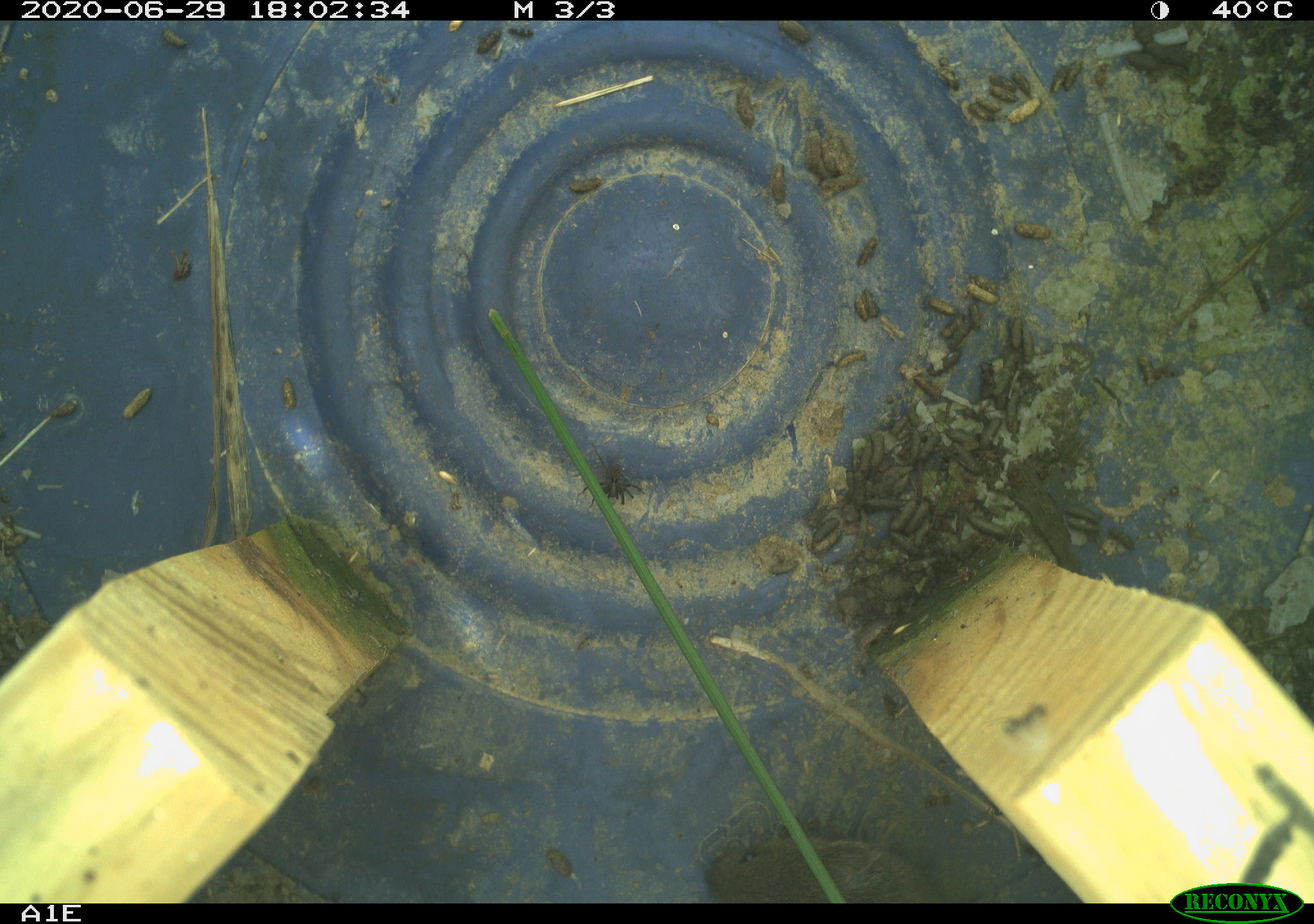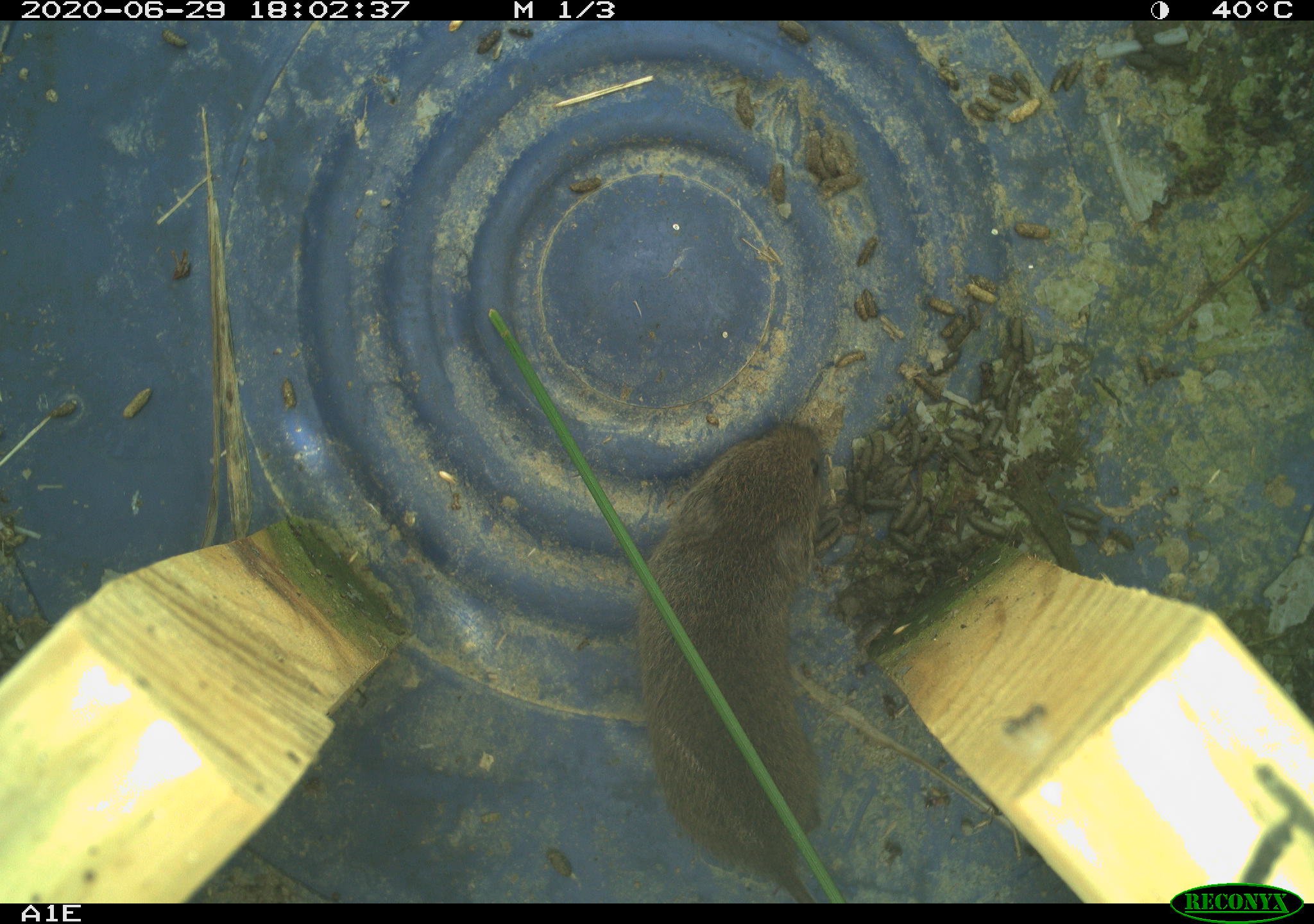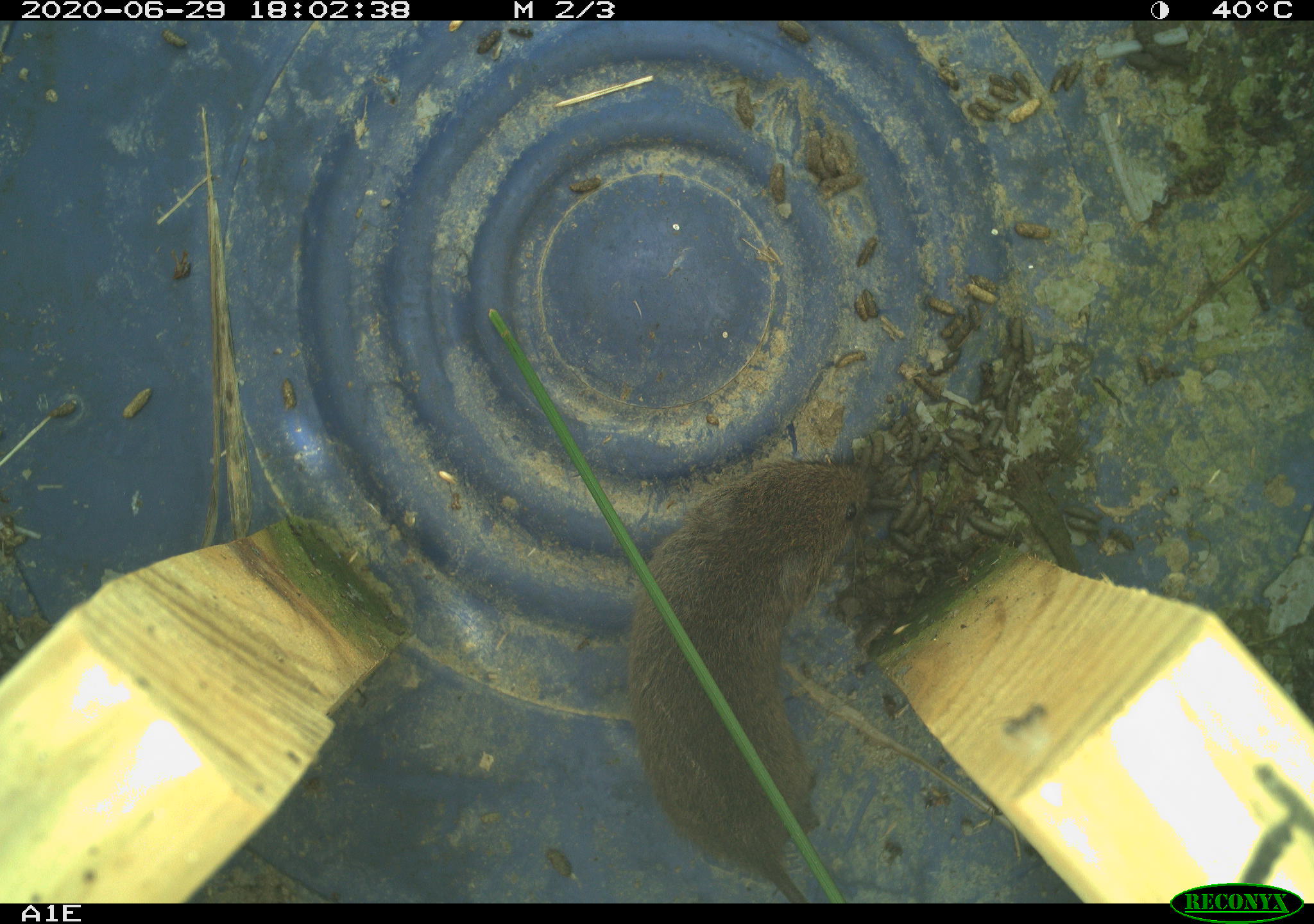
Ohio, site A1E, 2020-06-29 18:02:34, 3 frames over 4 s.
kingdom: Animalia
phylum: Chordata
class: Mammalia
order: Rodentia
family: Cricetidae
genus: Microtus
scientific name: Microtus pennsylvanicus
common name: meadow vole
Meadow vole (Microtus pennsylvanicus).